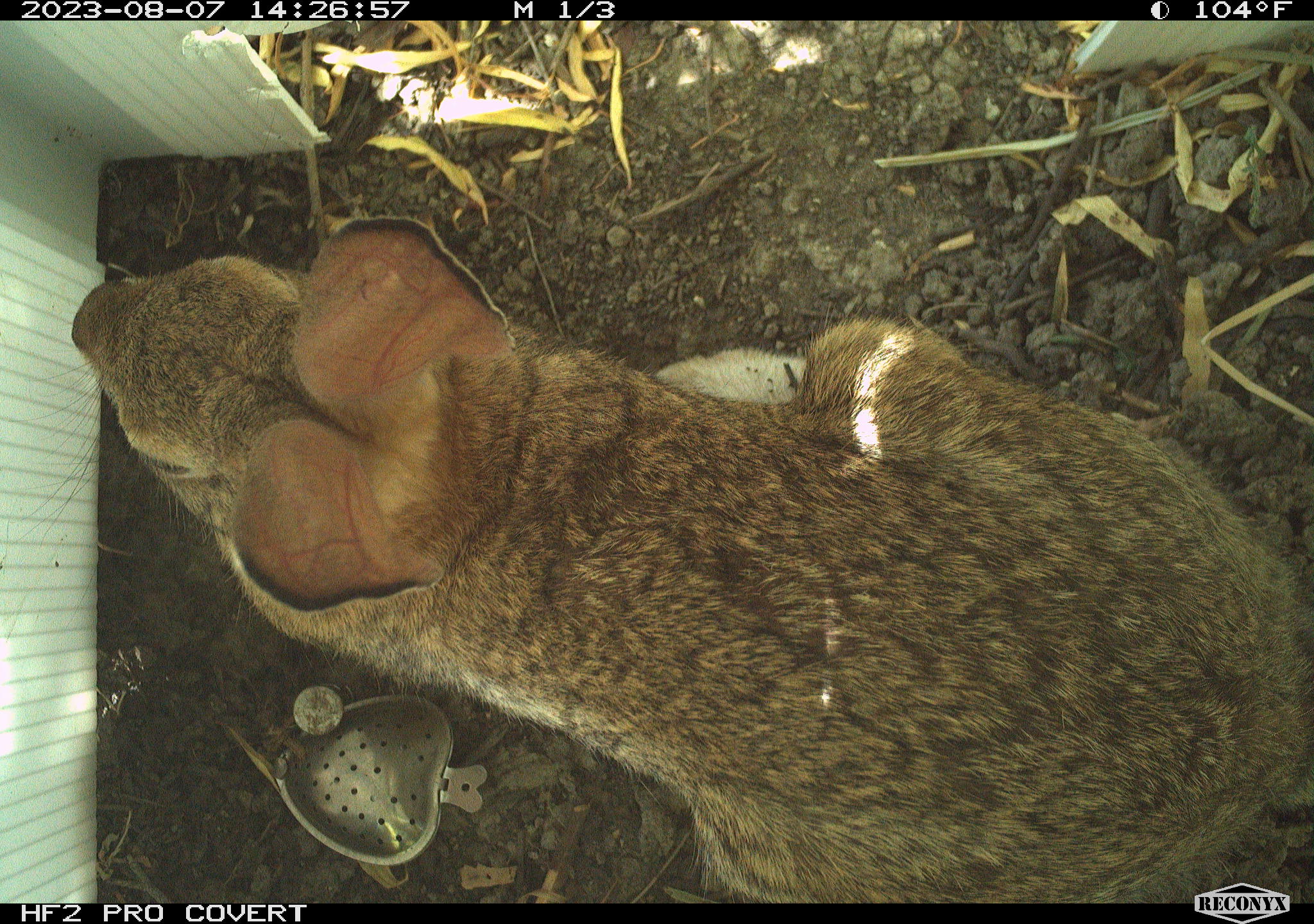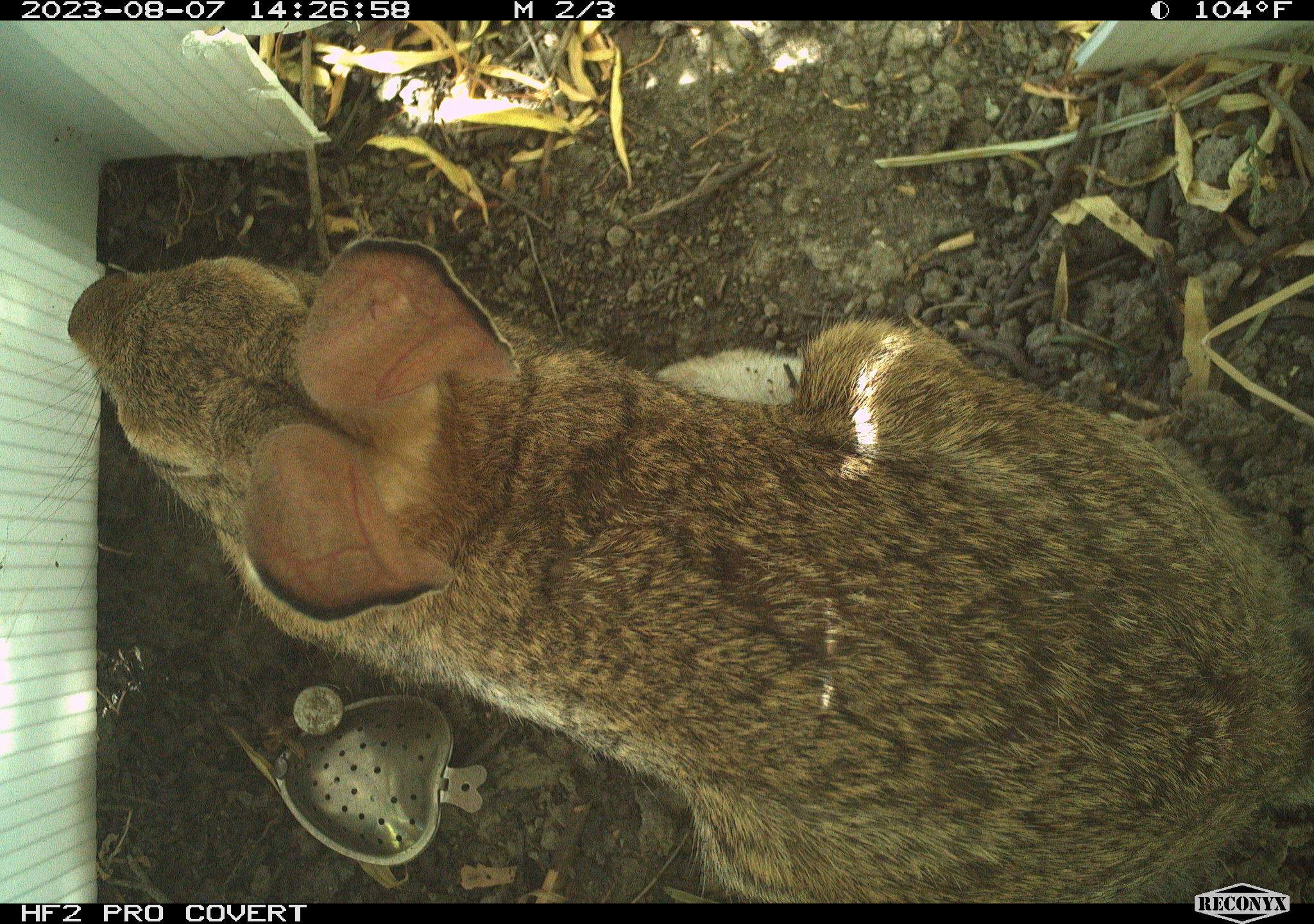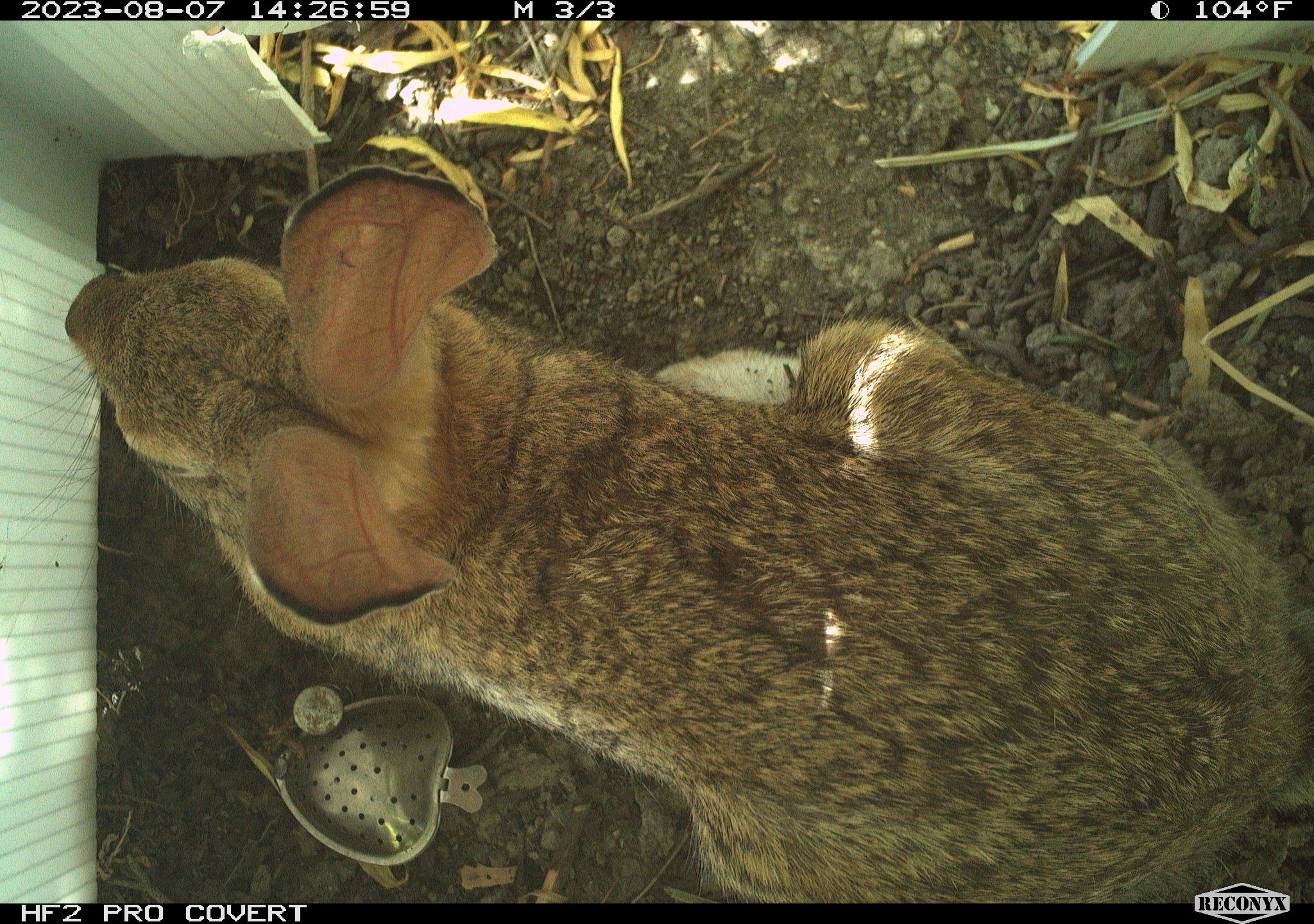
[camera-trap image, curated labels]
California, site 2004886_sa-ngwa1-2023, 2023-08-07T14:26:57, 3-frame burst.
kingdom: Animalia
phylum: Chordata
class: Mammalia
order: Lagomorpha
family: Leporidae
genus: Sylvilagus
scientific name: Sylvilagus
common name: cottontail rabbits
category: sylvilagus species